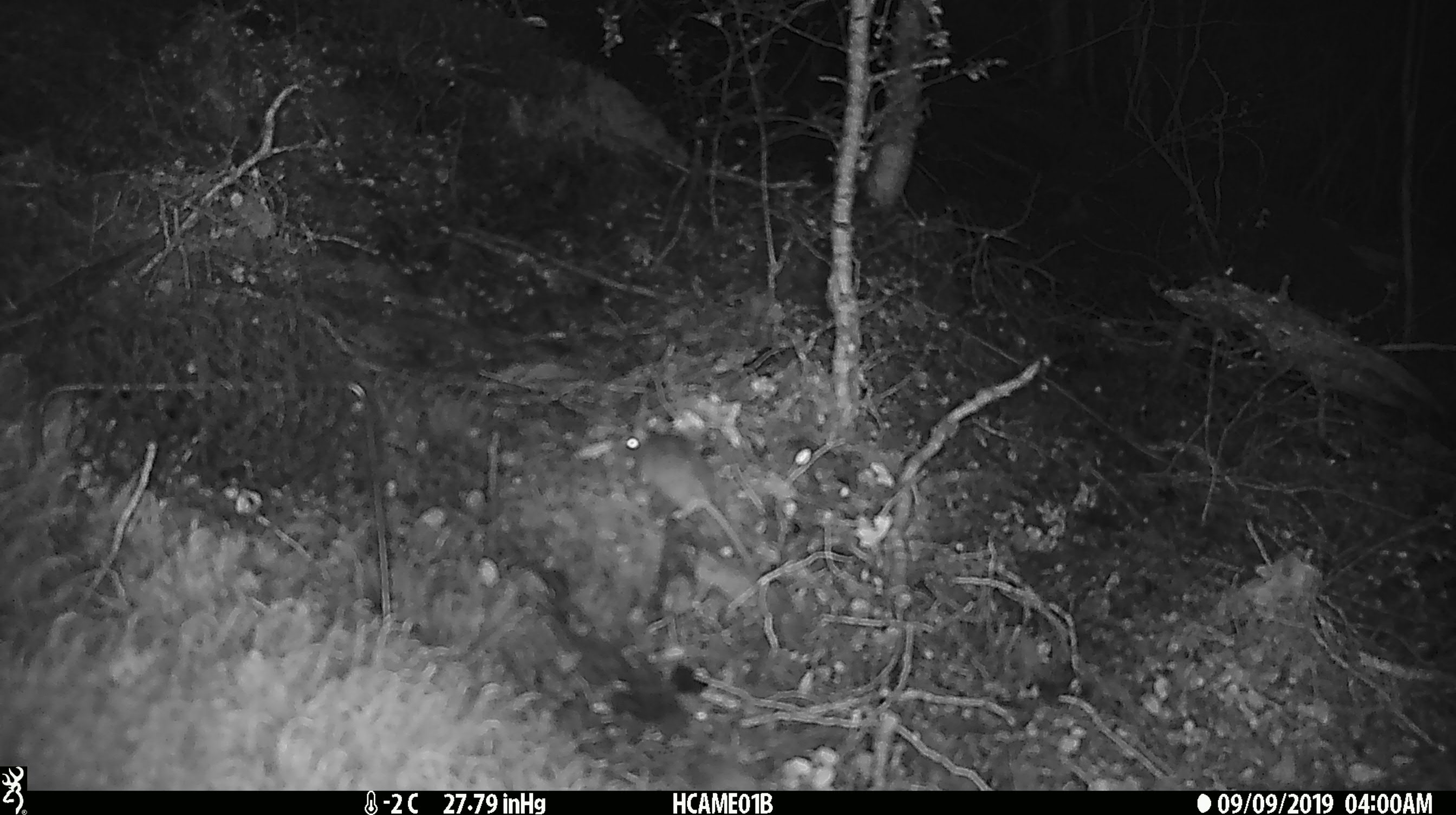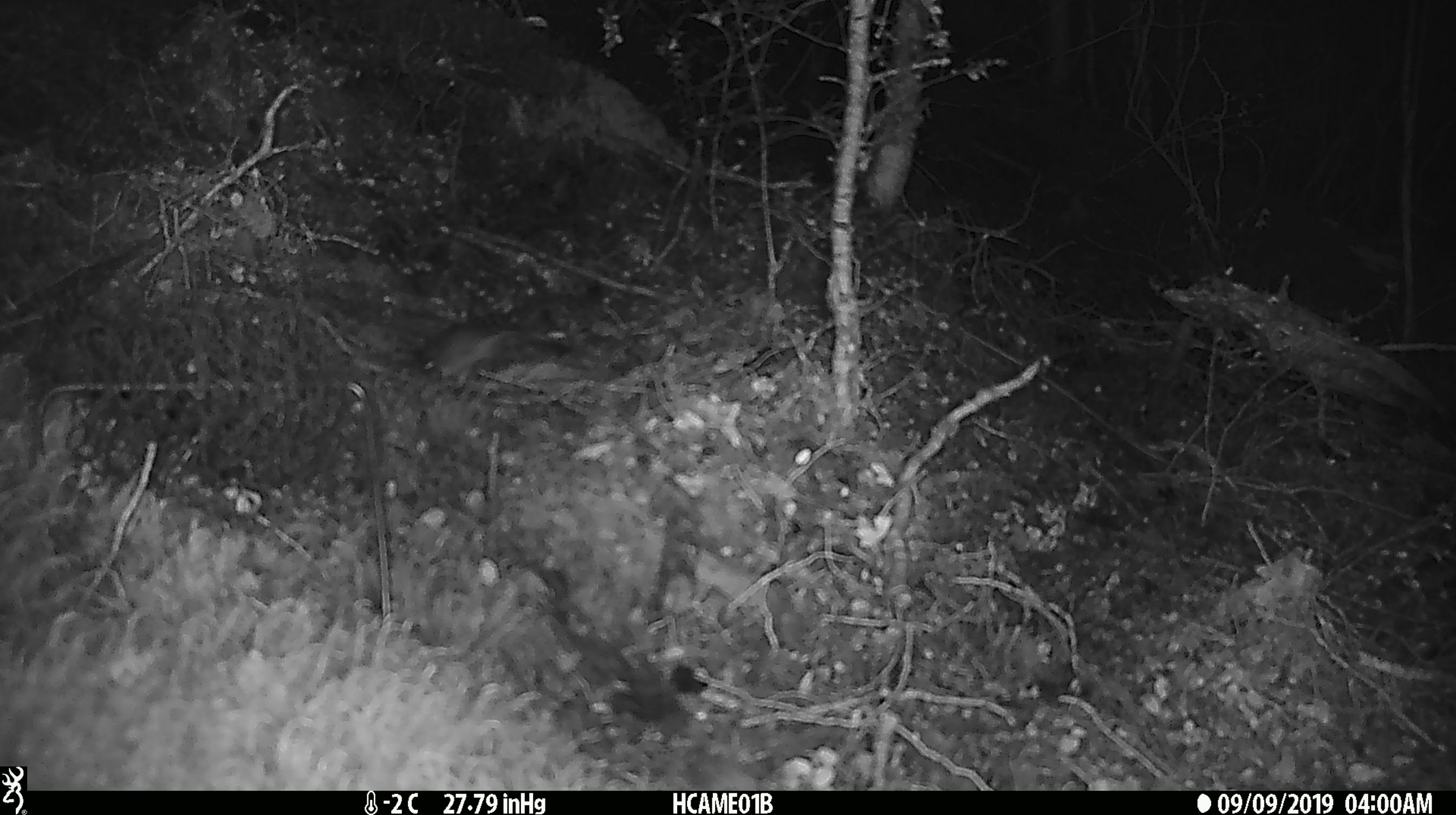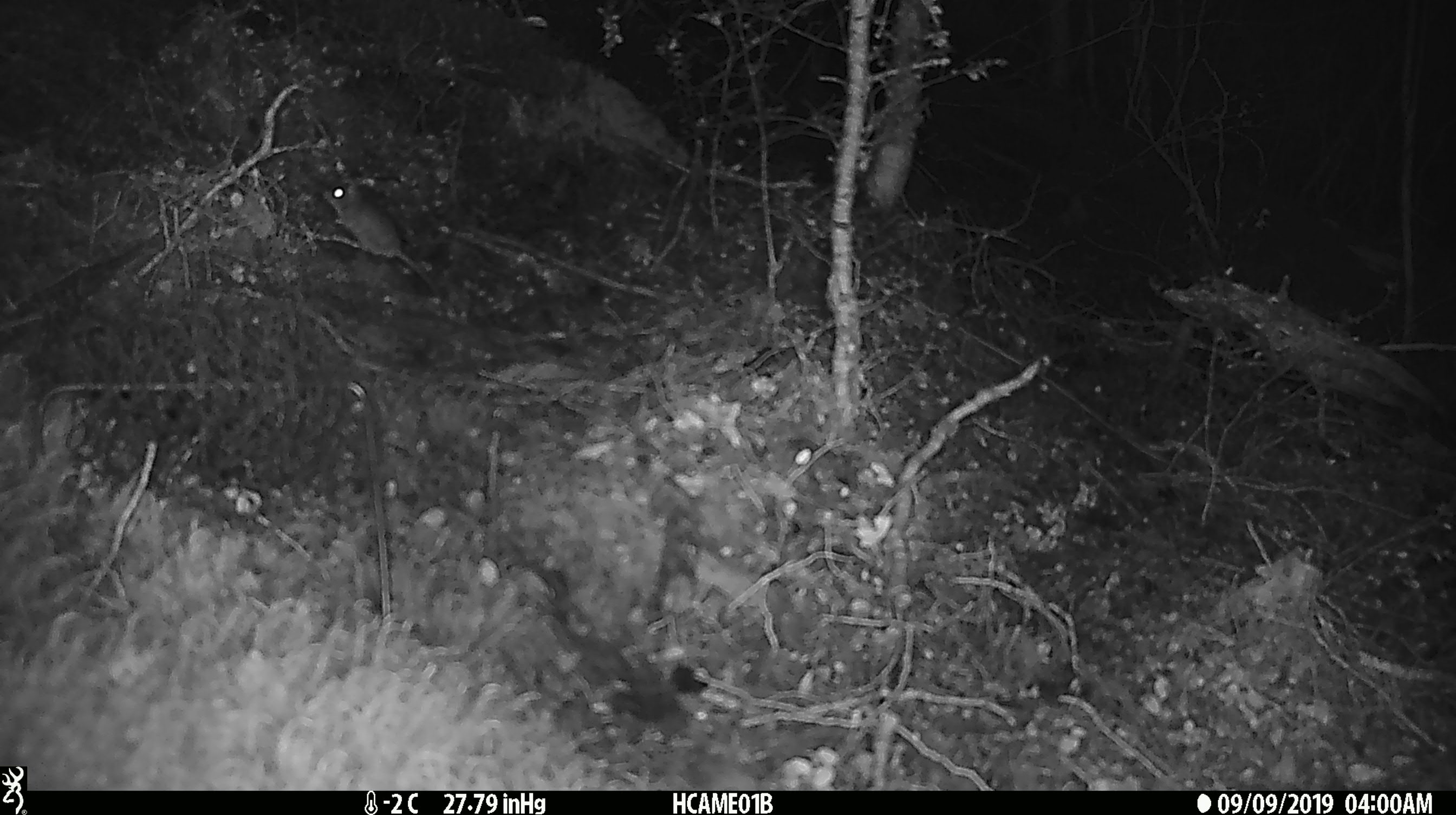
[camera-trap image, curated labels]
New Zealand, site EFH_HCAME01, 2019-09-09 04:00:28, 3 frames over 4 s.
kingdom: Animalia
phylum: Chordata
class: Mammalia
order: Rodentia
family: Muridae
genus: Mus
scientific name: Mus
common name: mouse